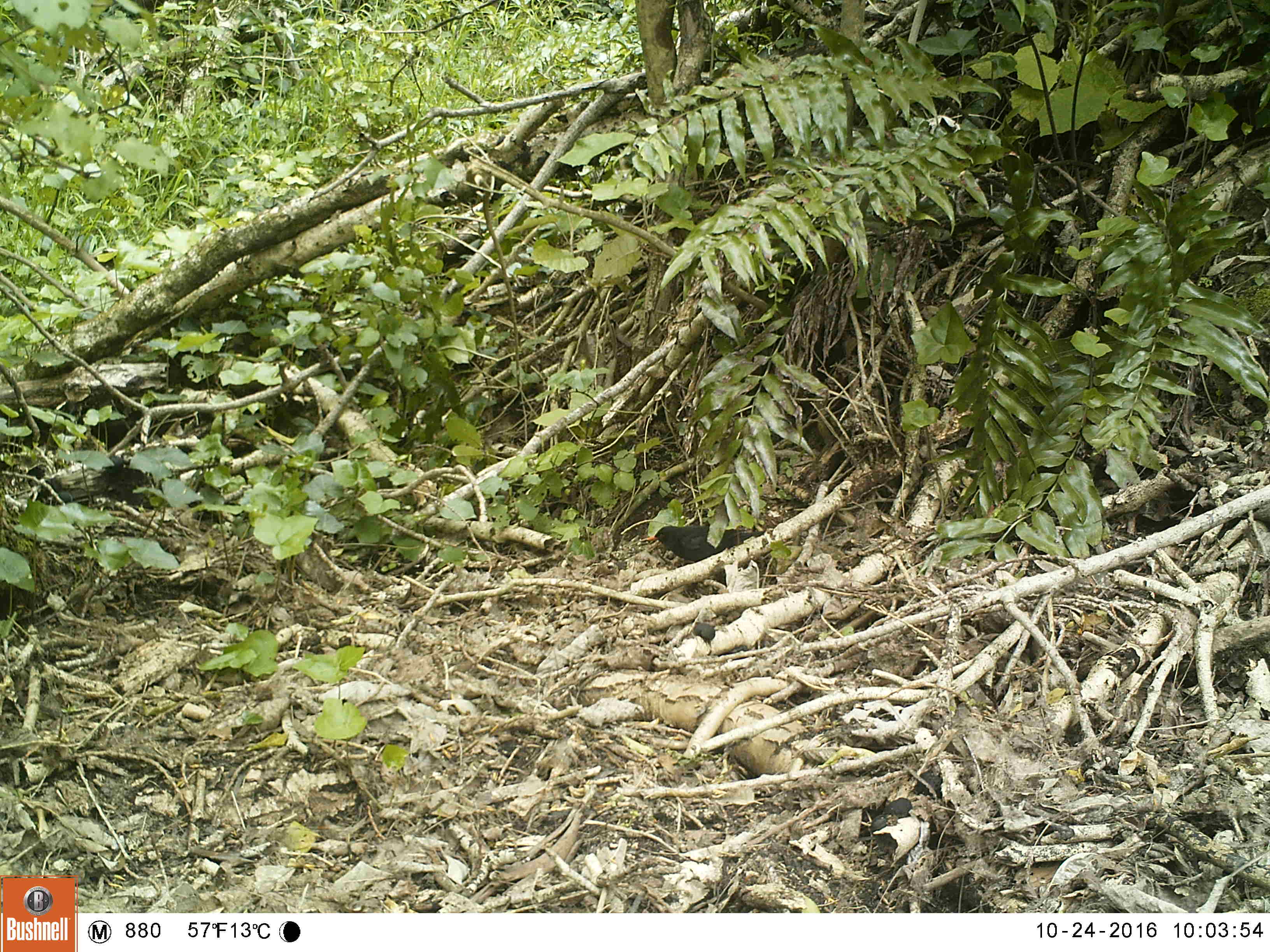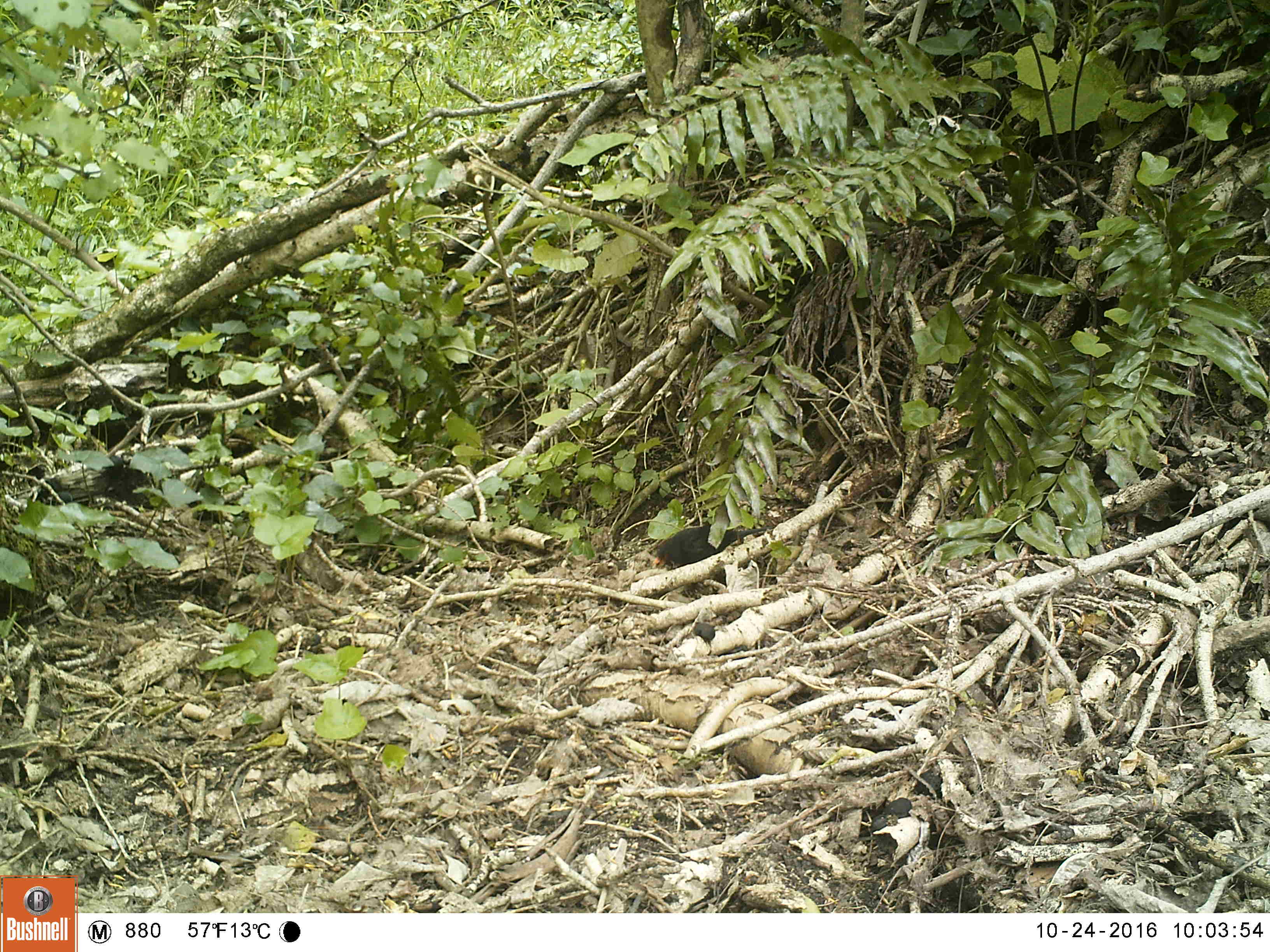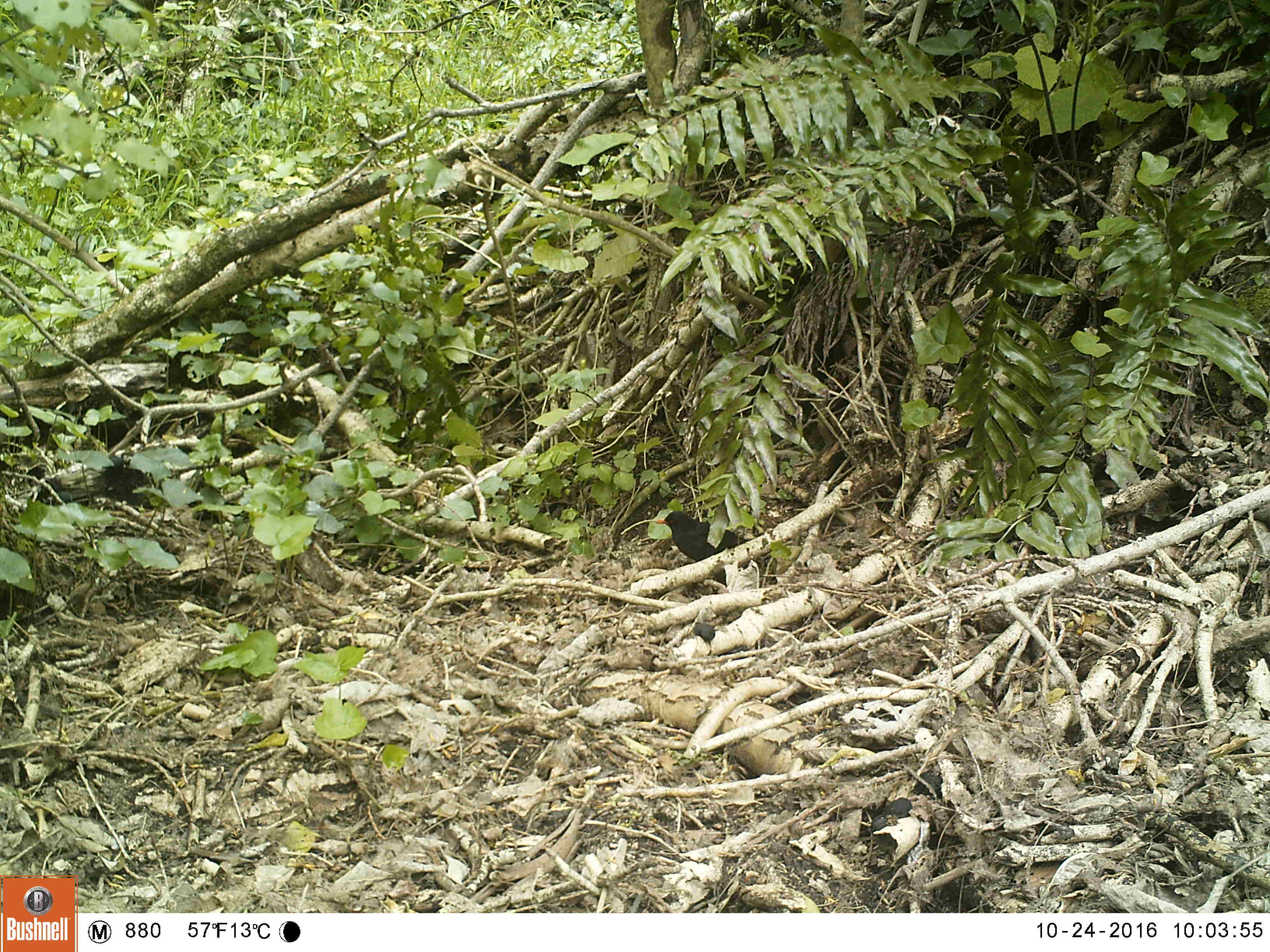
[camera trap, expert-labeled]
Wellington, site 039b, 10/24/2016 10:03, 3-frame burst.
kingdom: Animalia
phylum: Chordata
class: Aves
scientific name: Aves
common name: bird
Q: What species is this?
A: Bird (Aves).